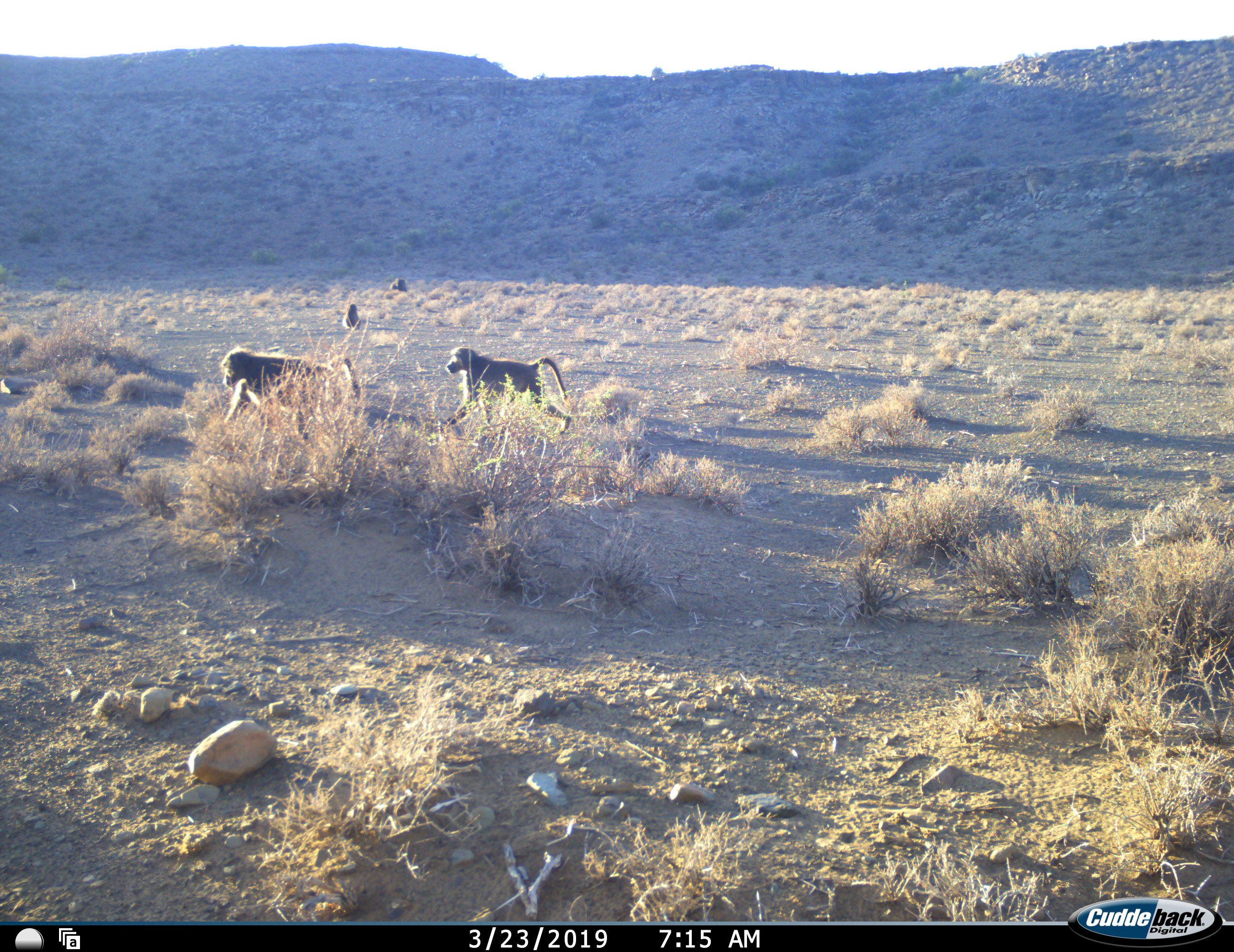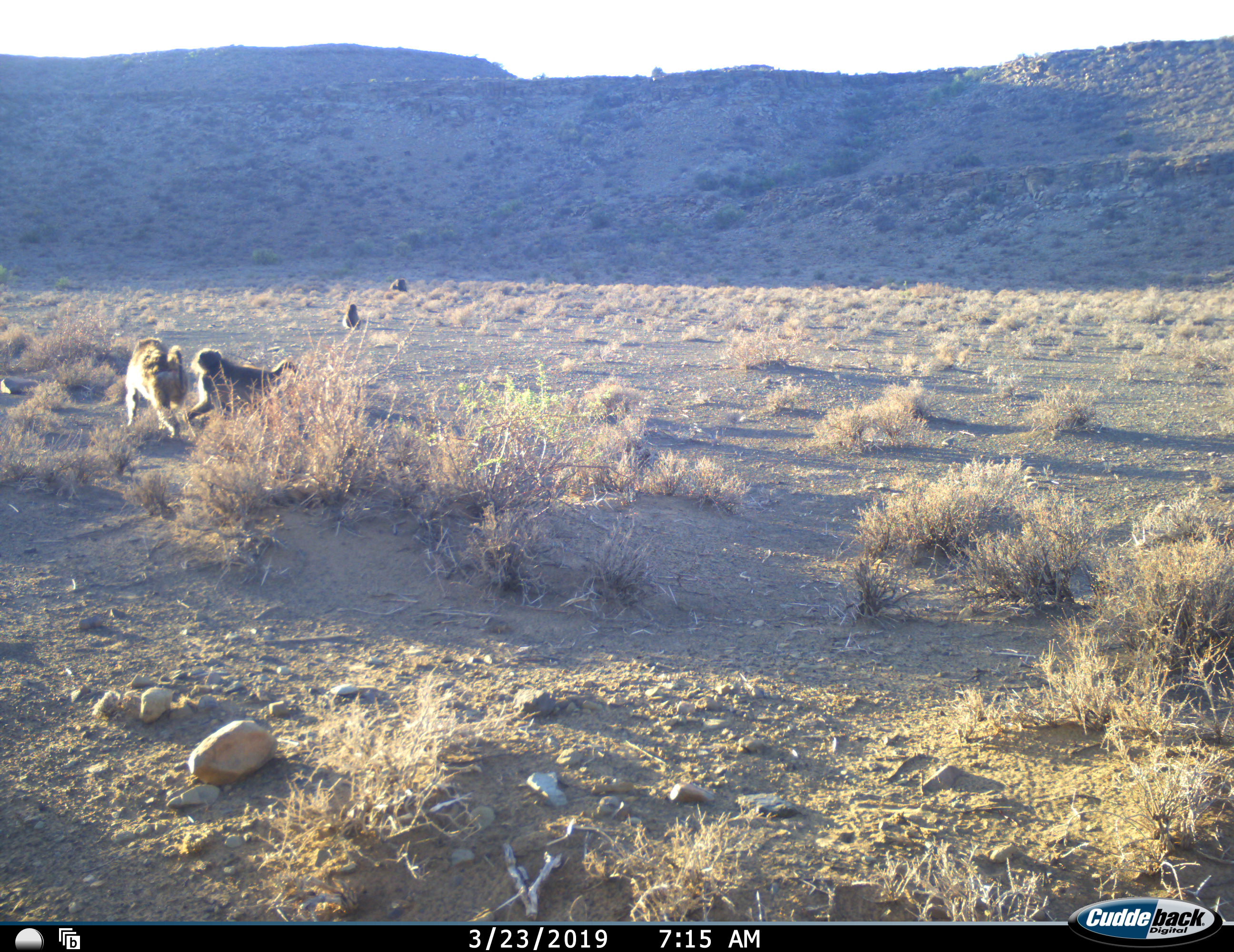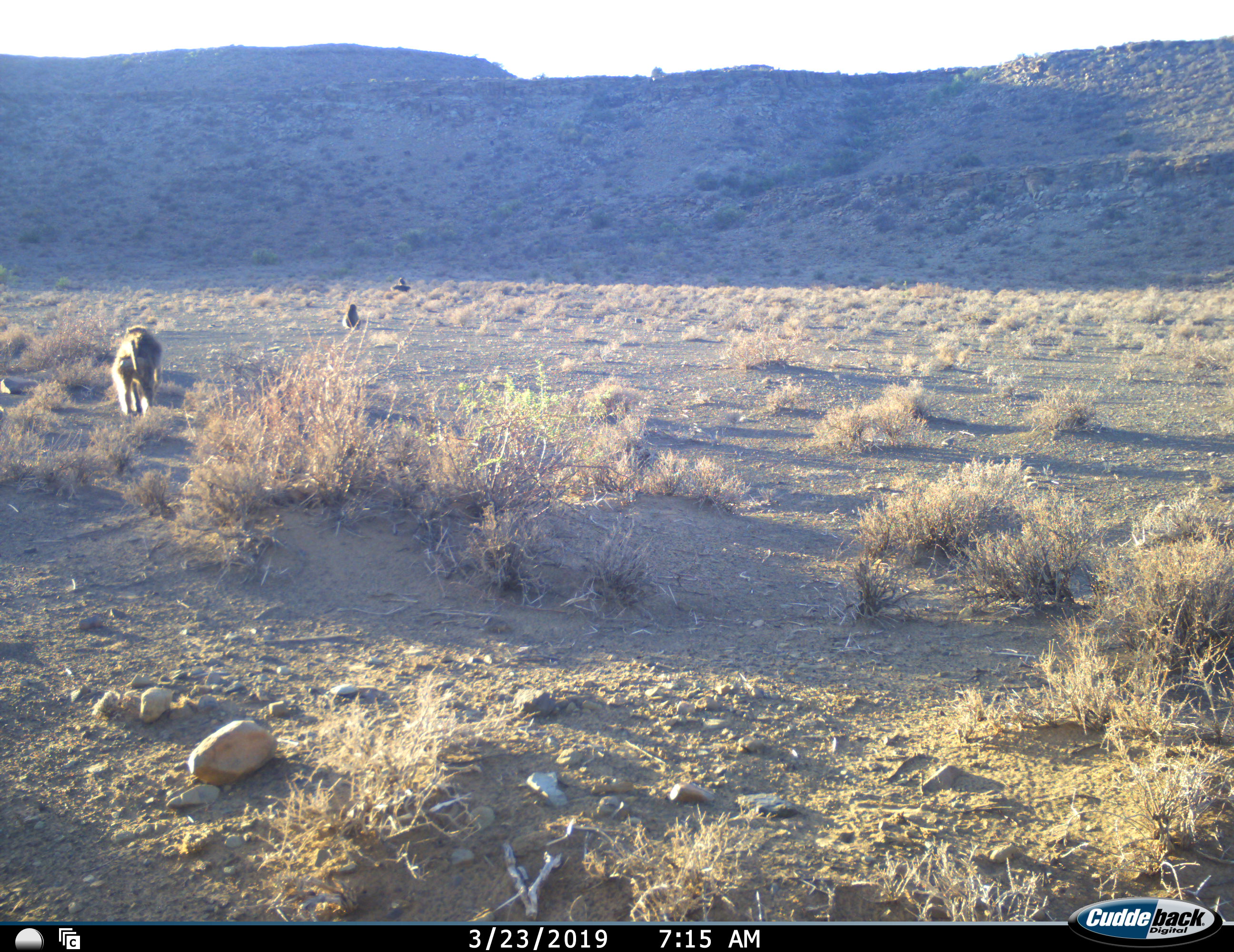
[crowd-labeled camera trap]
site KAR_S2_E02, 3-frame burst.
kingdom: Animalia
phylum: Chordata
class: Mammalia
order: Primates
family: Cercopithecidae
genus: Papio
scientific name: Papio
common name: baboon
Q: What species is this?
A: Baboon (Papio).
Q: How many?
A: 4.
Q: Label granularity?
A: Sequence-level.